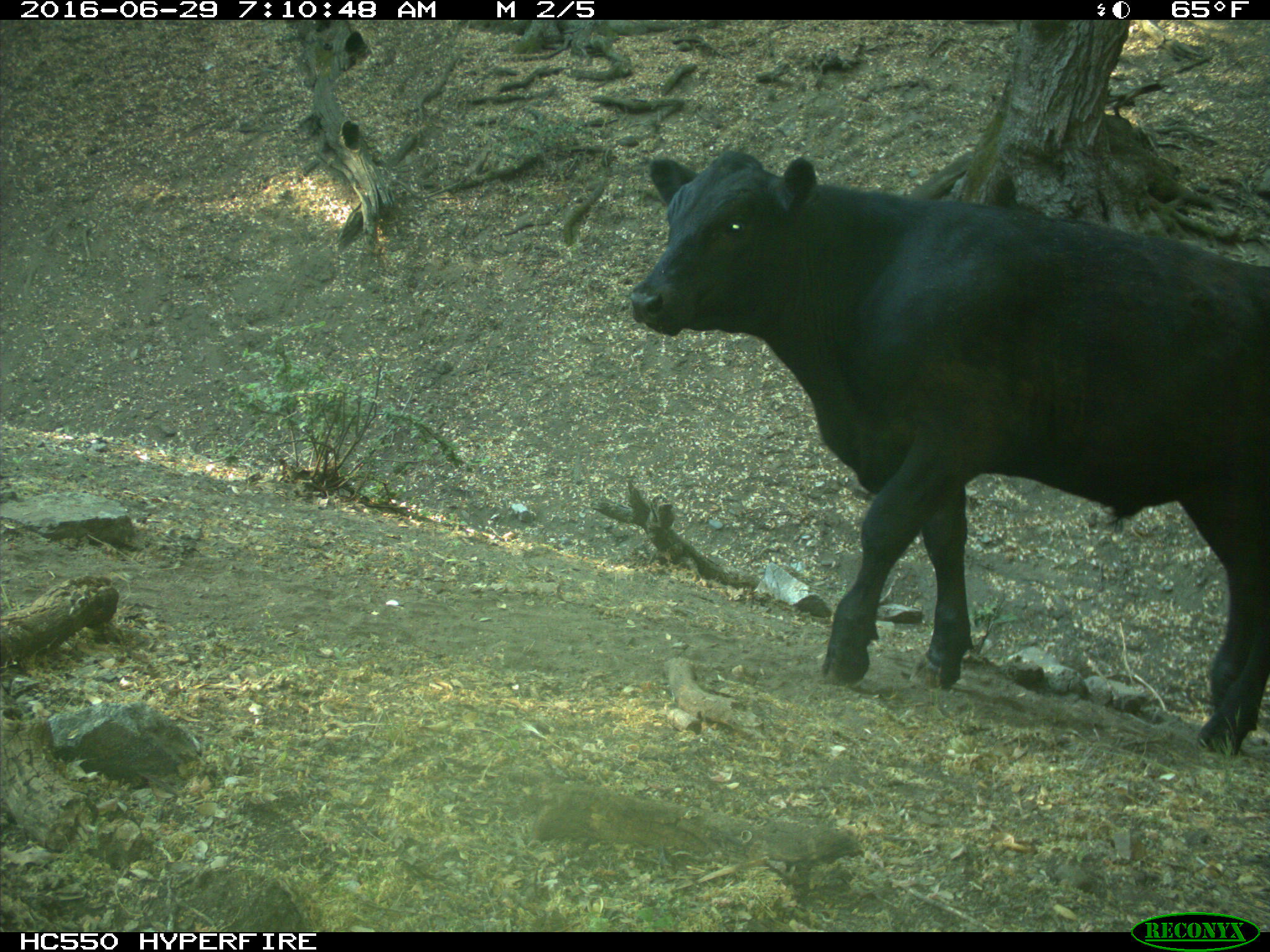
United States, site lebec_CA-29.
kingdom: Animalia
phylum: Chordata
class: Mammalia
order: Artiodactyla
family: Bovidae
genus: Bos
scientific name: Bos taurus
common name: domestic cow